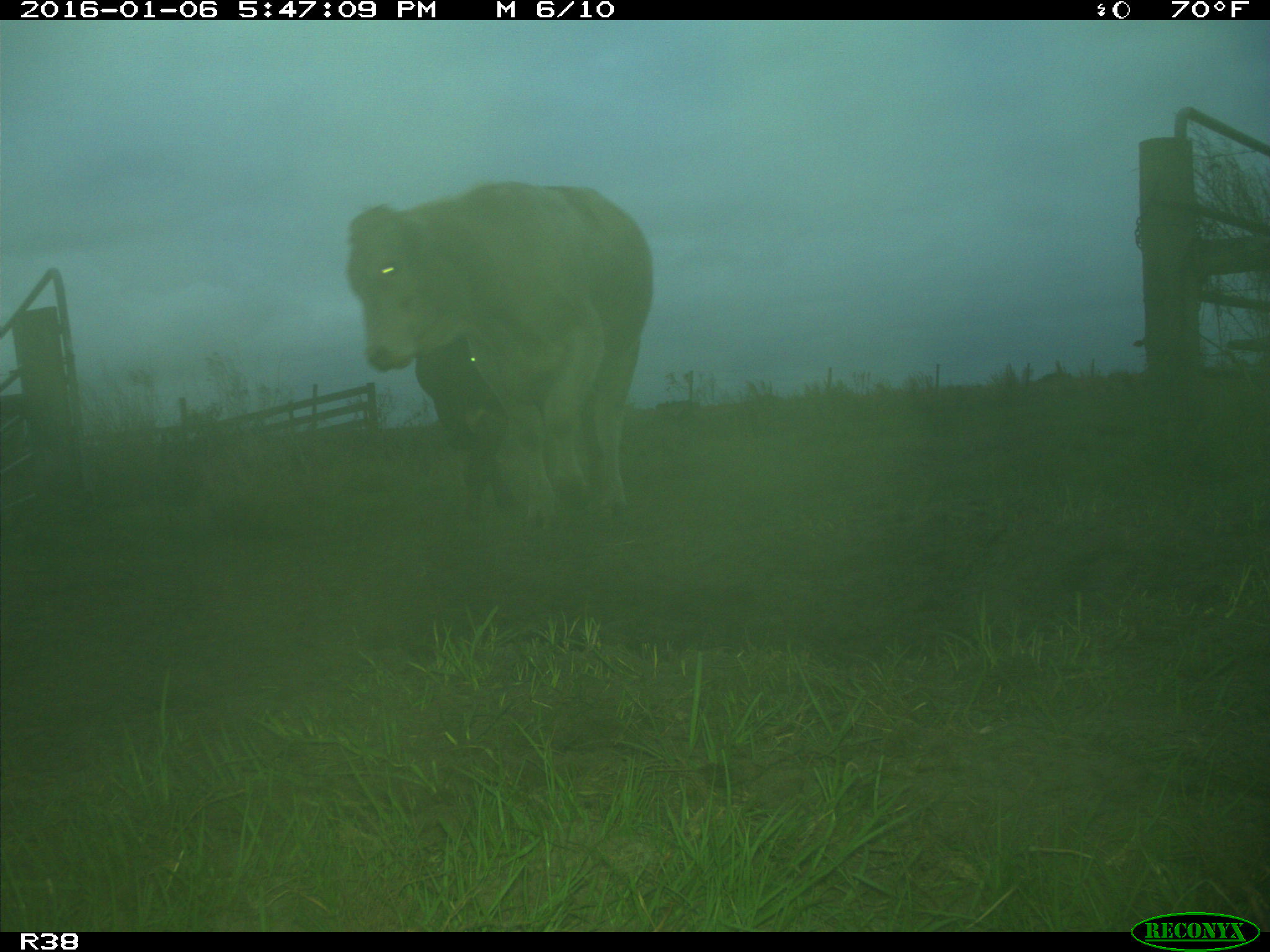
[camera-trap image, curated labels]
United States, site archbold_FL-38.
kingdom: Animalia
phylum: Chordata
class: Mammalia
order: Artiodactyla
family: Bovidae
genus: Bos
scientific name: Bos taurus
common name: domestic cow